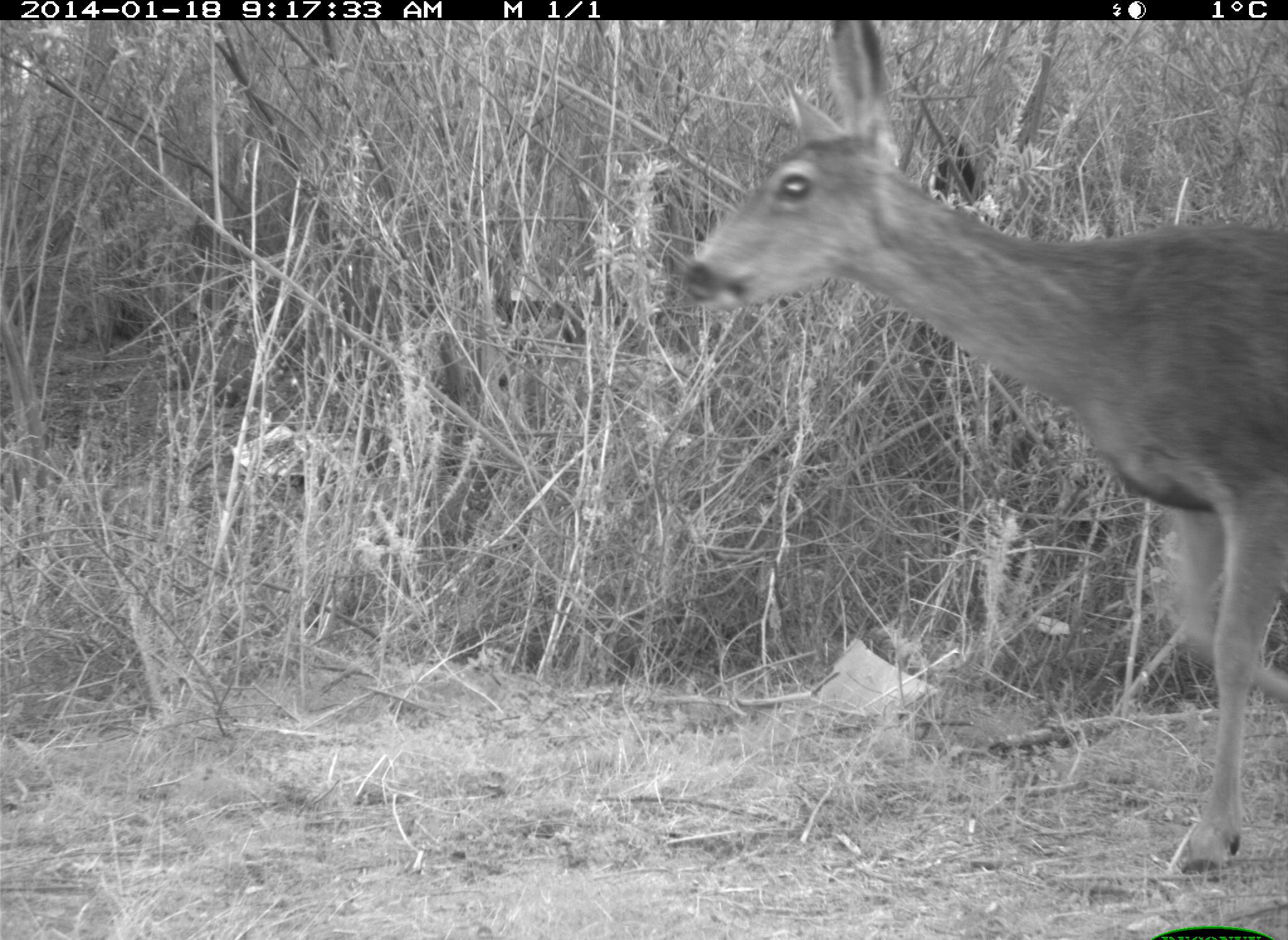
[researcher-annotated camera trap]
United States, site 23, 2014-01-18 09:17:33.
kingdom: Animalia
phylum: Chordata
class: Mammalia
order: Artiodactyla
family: Cervidae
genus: Odocoileus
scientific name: Odocoileus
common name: deer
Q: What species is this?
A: Deer (Odocoileus).